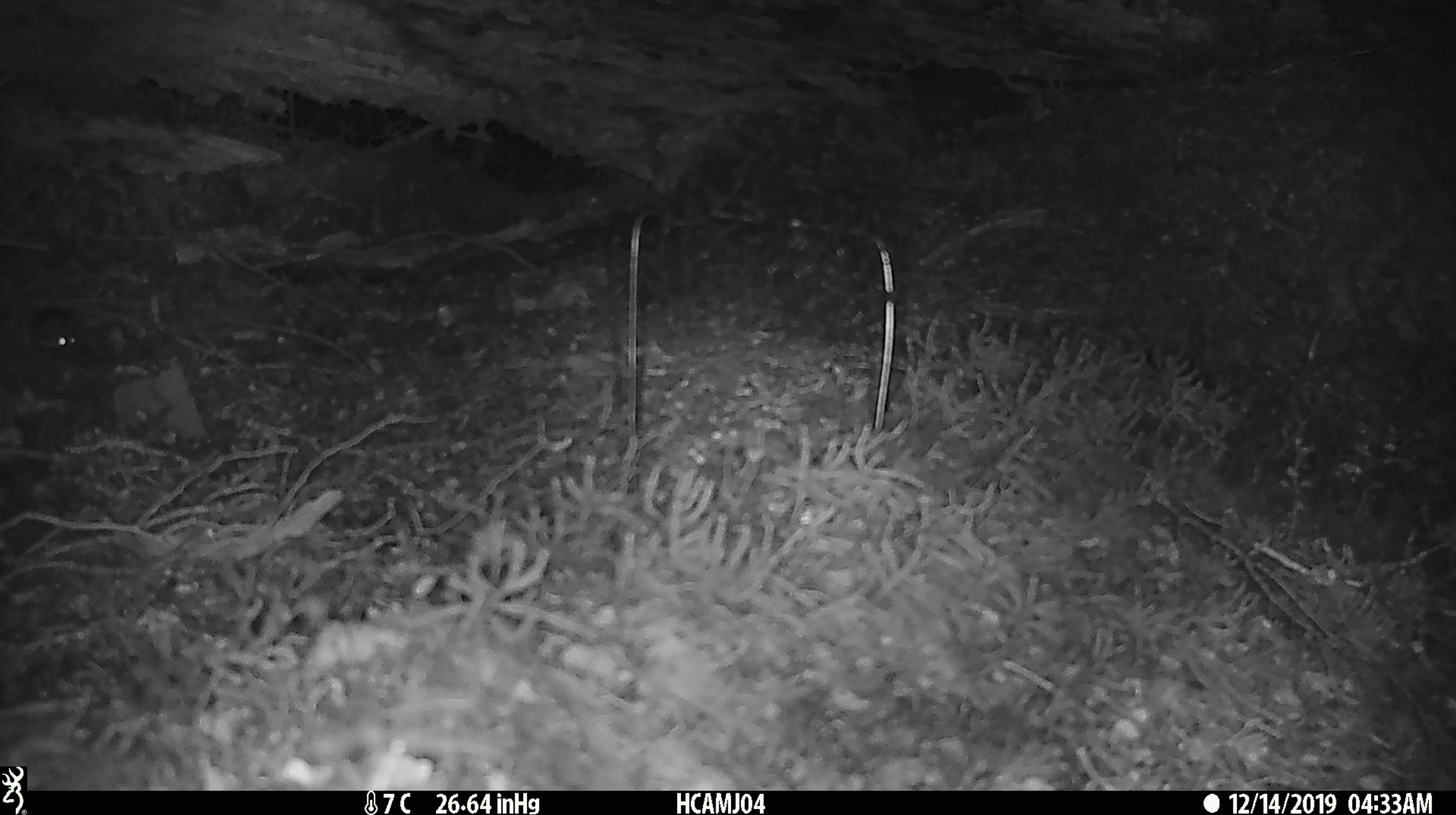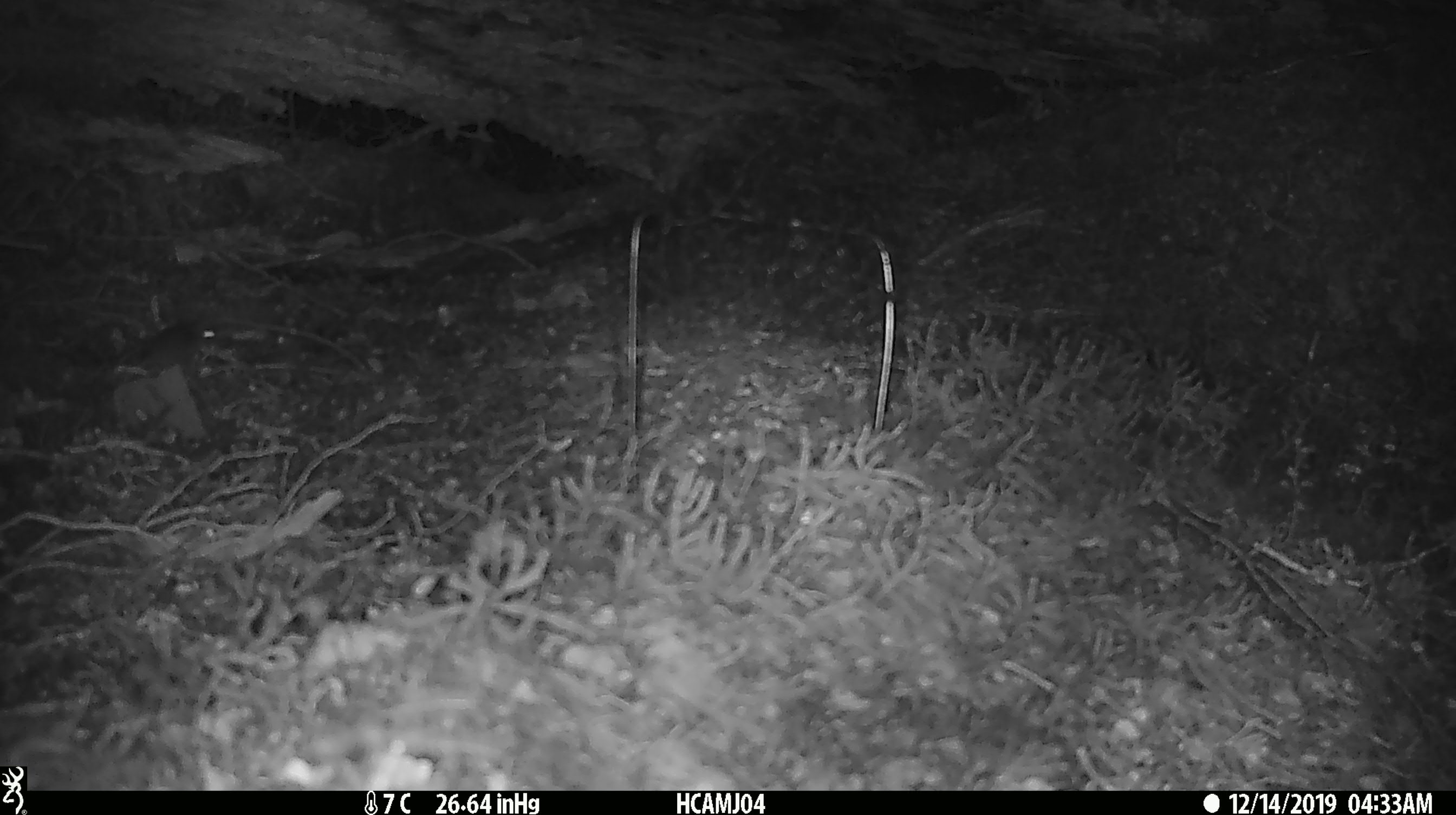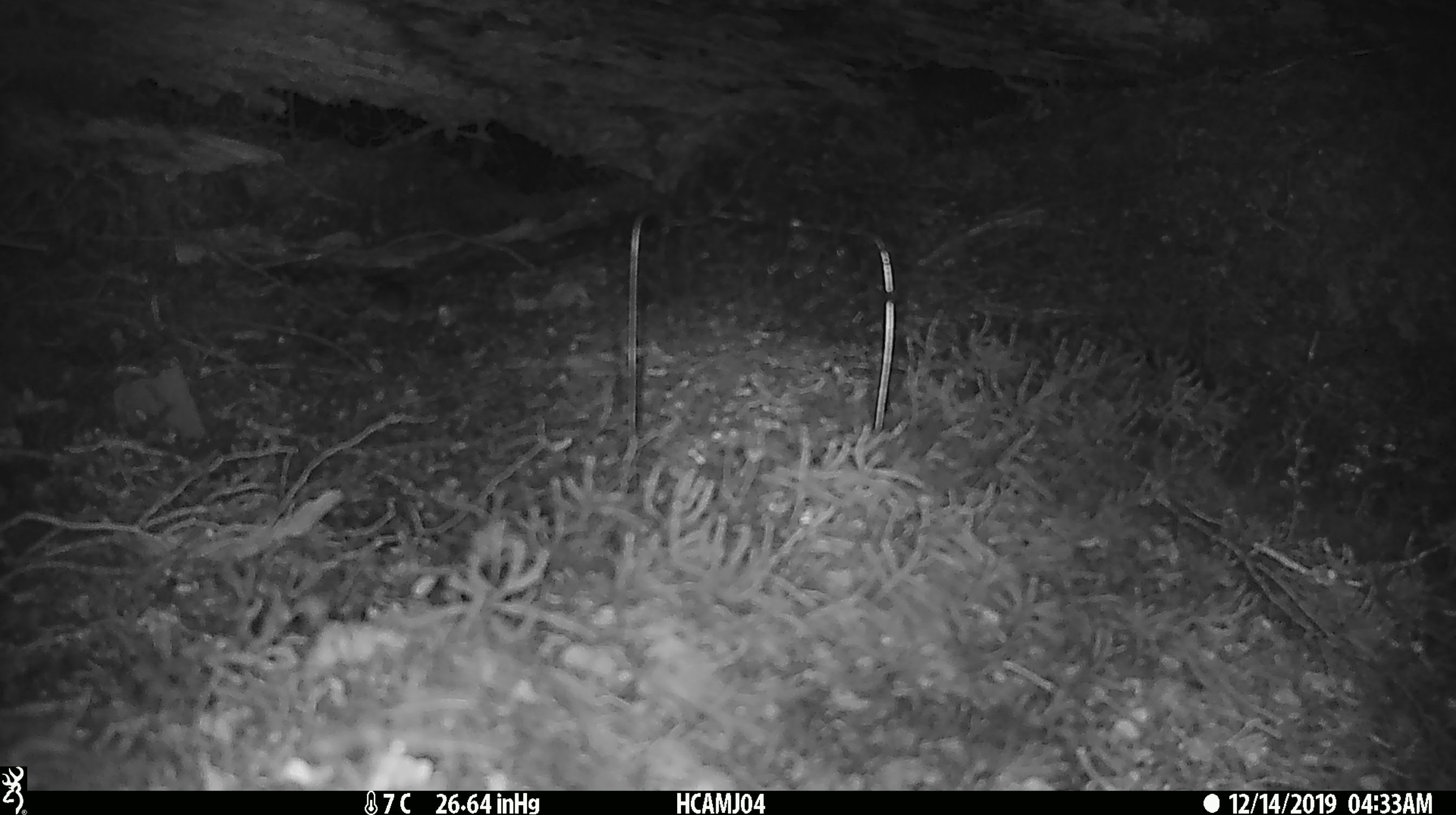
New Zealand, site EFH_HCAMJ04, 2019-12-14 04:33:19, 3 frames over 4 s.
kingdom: Animalia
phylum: Chordata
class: Mammalia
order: Rodentia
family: Muridae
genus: Mus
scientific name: Mus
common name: mouse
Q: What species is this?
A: Mouse (Mus).